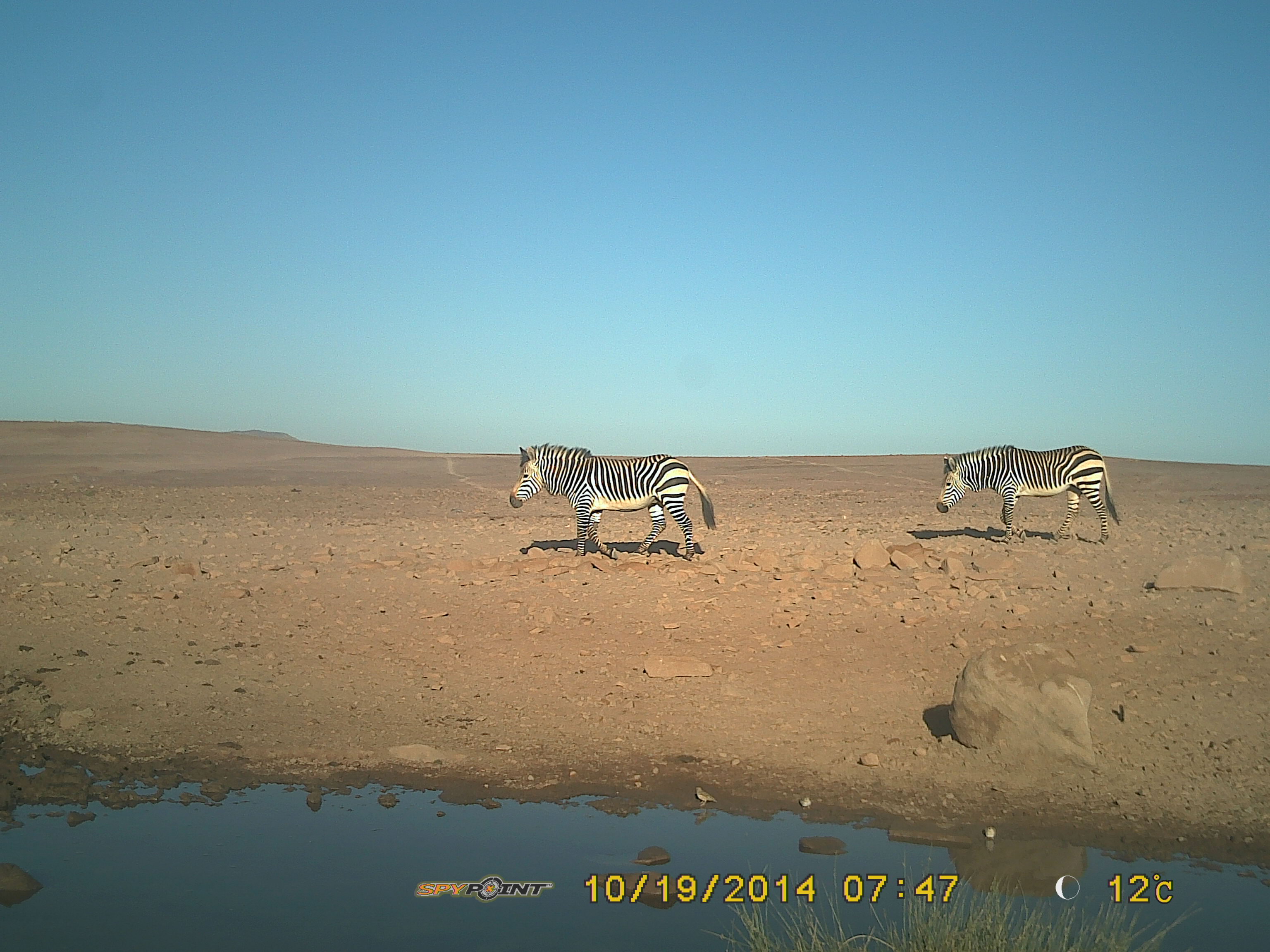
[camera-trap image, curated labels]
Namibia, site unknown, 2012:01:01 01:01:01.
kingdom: Animalia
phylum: Chordata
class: Mammalia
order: Perissodactyla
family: Equidae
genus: Equus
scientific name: Equus zebra hartmannae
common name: hartmann's mountain zebra